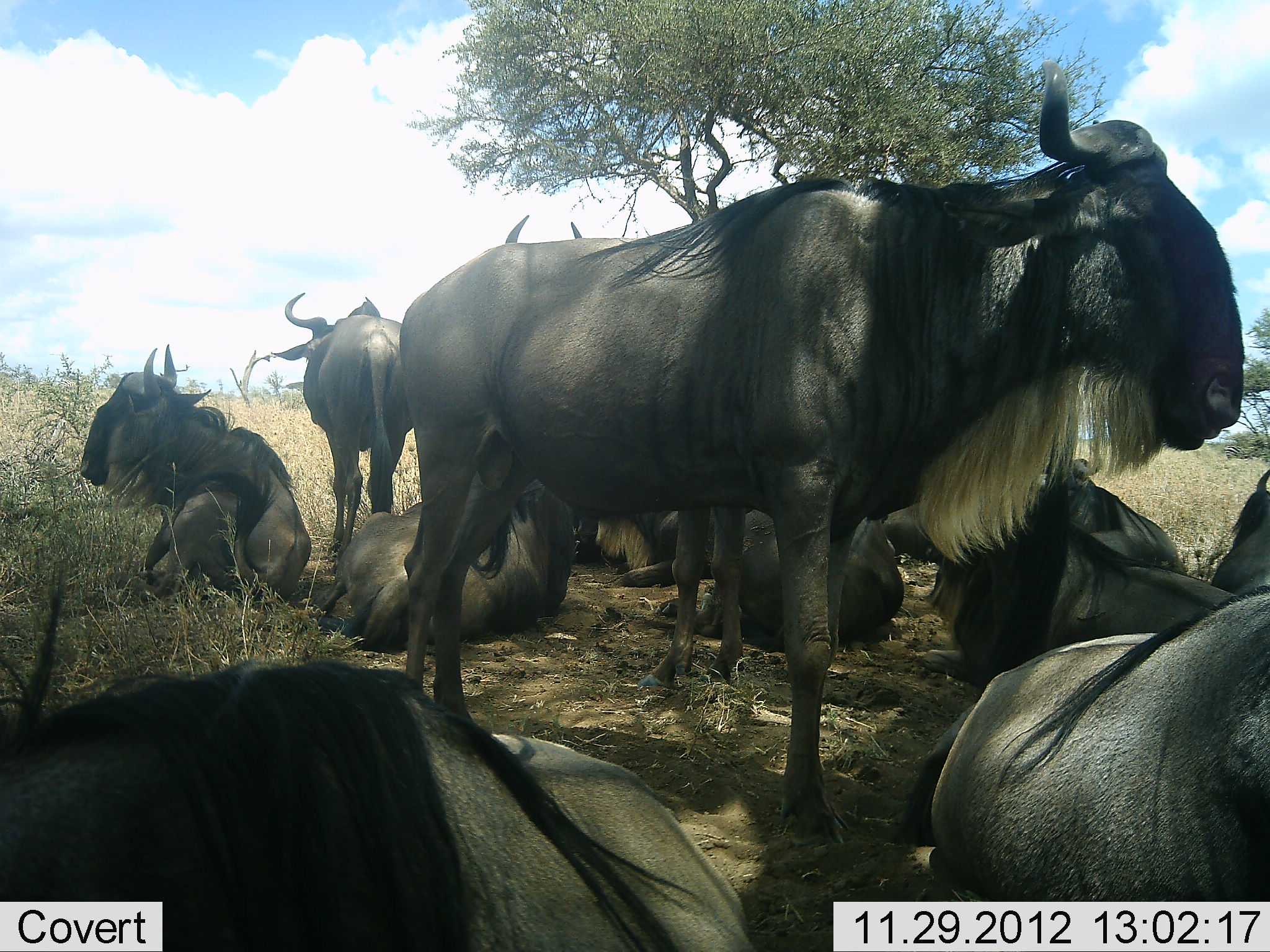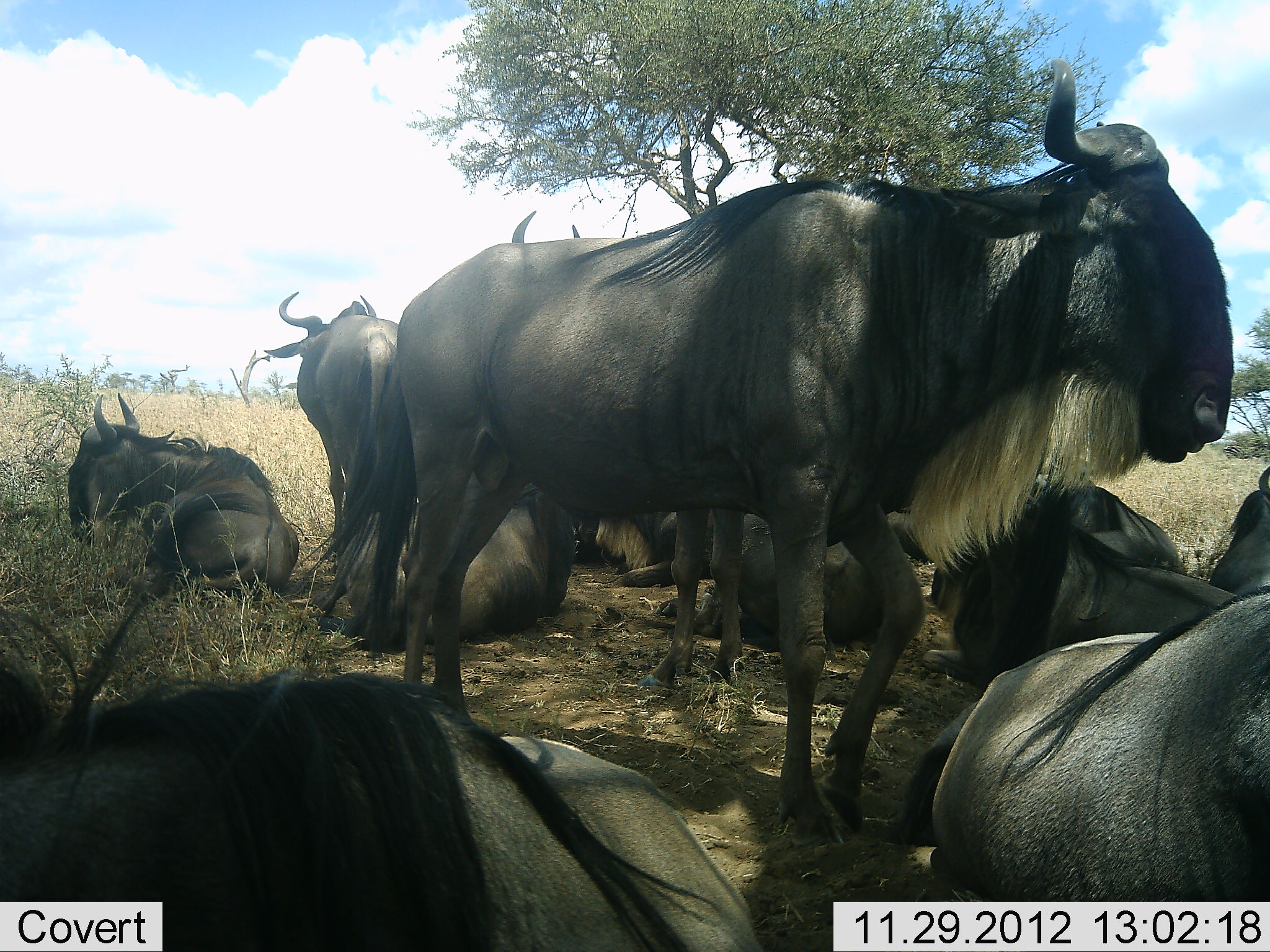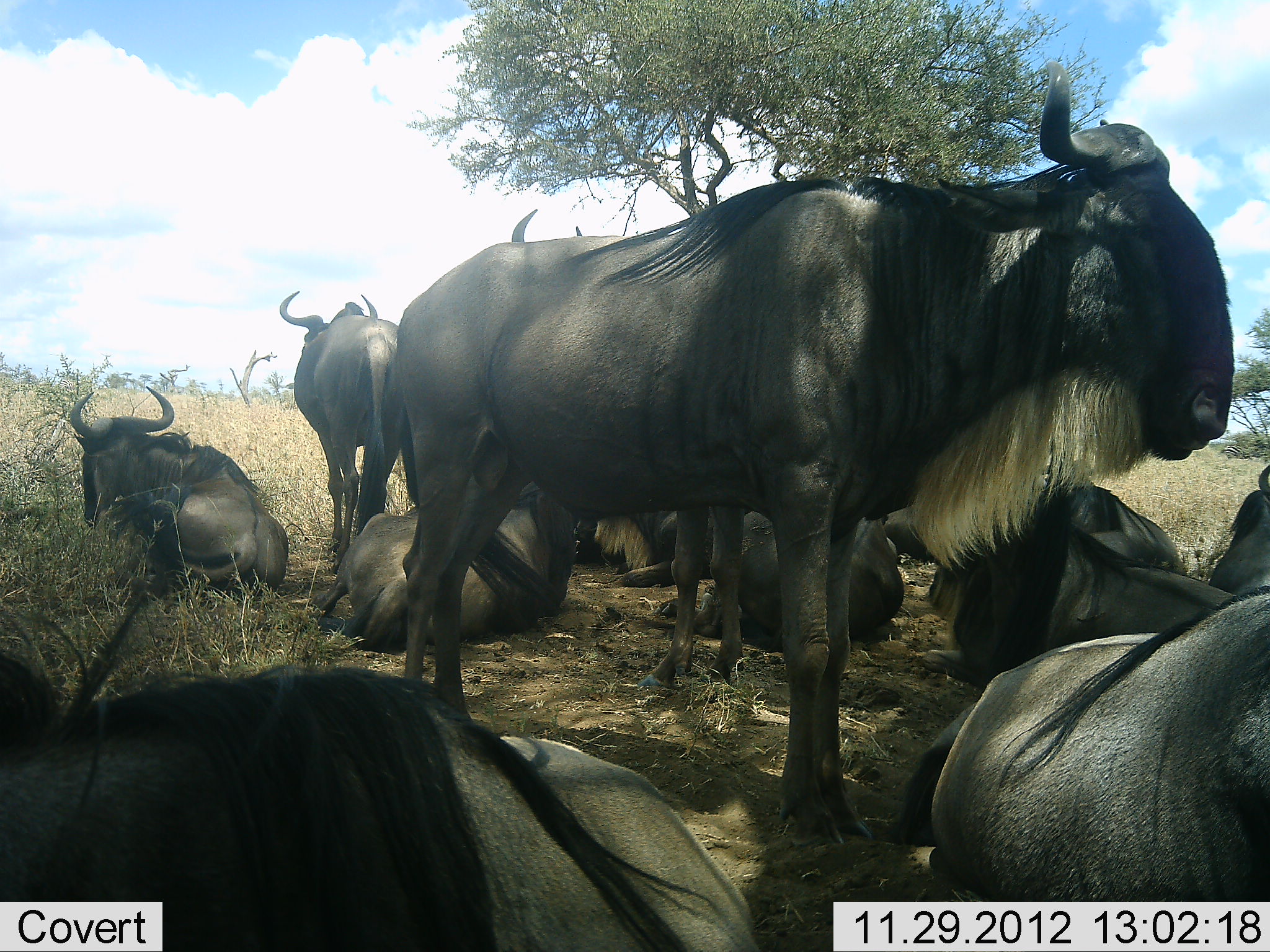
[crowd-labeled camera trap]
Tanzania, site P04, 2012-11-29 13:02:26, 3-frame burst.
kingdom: Animalia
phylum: Chordata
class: Mammalia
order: Artiodactyla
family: Bovidae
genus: Connochaetes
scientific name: Connochaetes taurinus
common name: blue wildebeest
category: wildebeest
Wildebeest (blue wildebeest) (Connochaetes taurinus), count 10. Behavior (volunteer vote fractions): standing 90%, resting 90%, moving 10%, interacting 20%. Young present (vote fraction): 0%. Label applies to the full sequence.